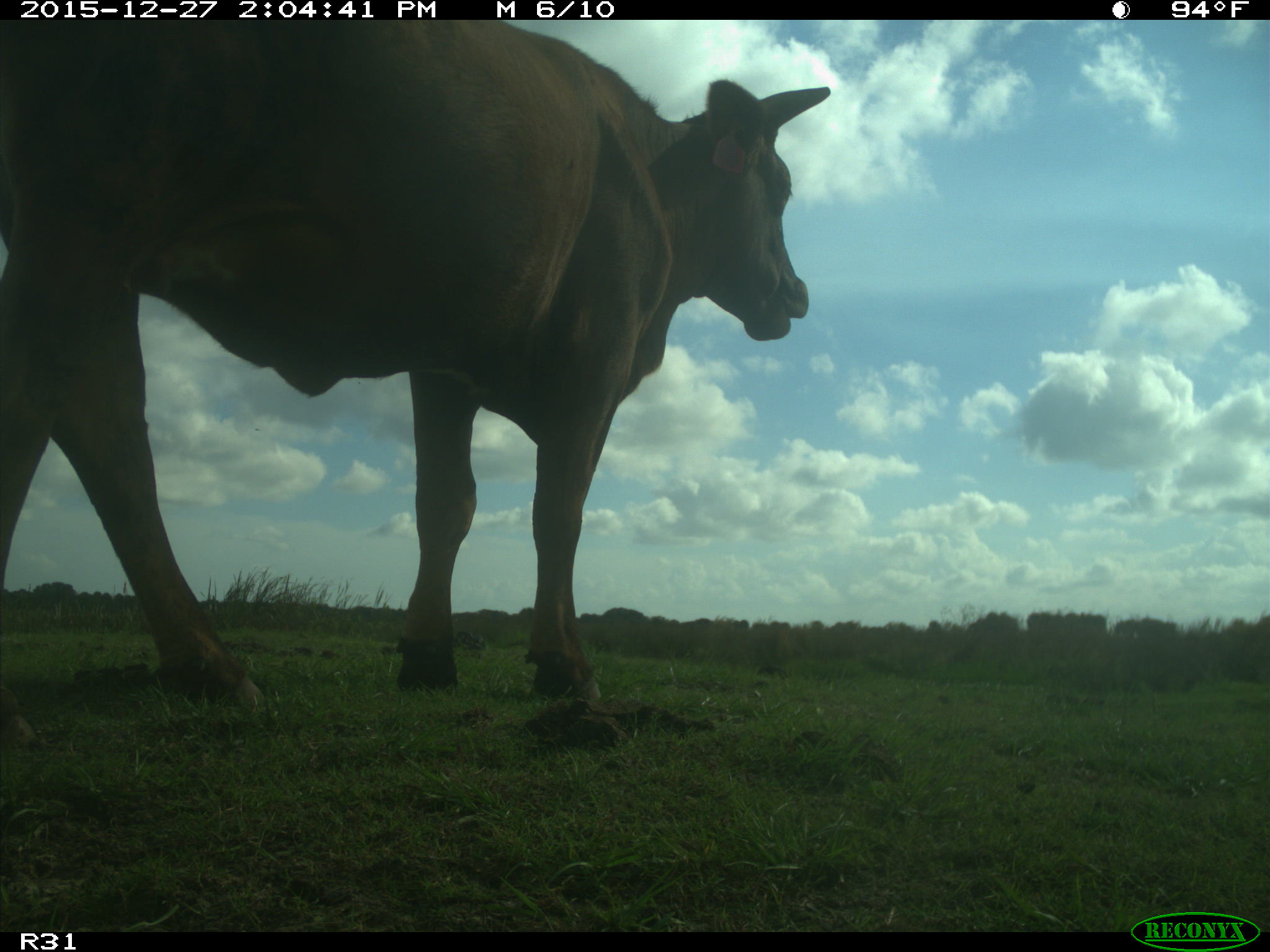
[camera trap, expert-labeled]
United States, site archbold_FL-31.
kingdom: Animalia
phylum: Chordata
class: Mammalia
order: Artiodactyla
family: Bovidae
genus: Bos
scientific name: Bos taurus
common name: domestic cow